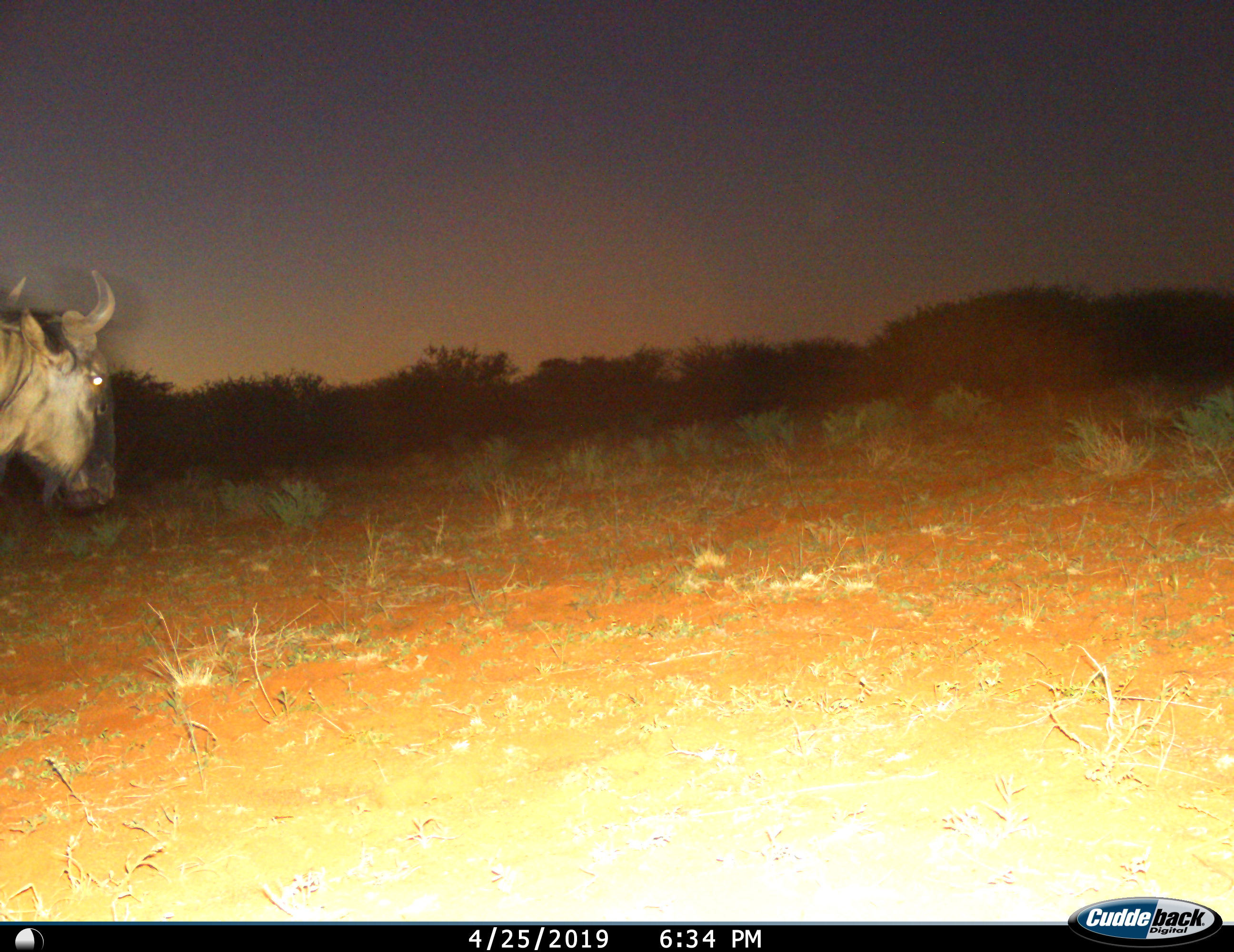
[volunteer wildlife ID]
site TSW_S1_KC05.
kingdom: Animalia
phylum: Chordata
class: Mammalia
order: Artiodactyla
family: Bovidae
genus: Connochaetes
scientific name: Connochaetes taurinus taurinus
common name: blue wildebeest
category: wildebeestblue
Wildebeestblue (blue wildebeest) (Connochaetes taurinus taurinus), count 1. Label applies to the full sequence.